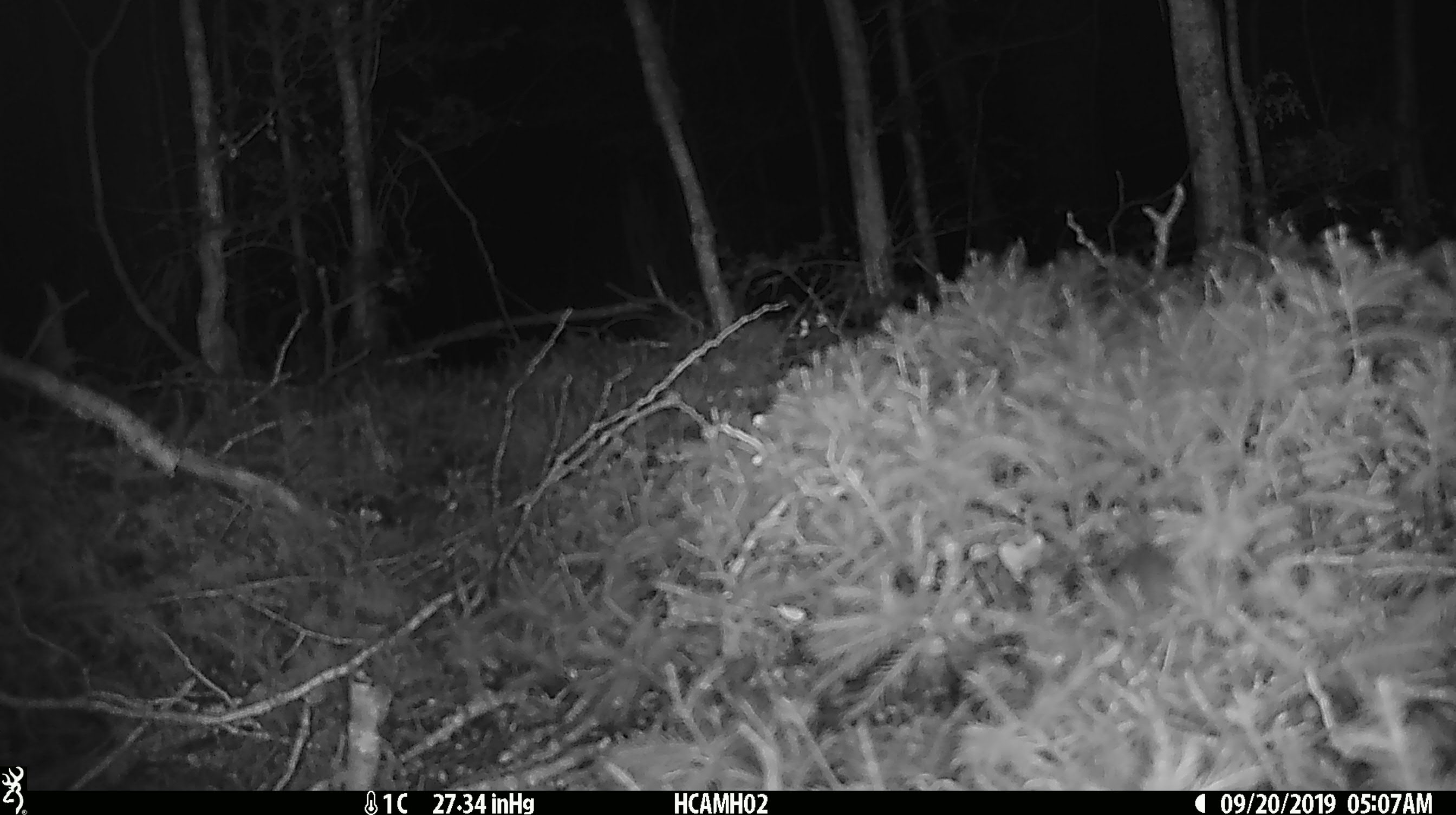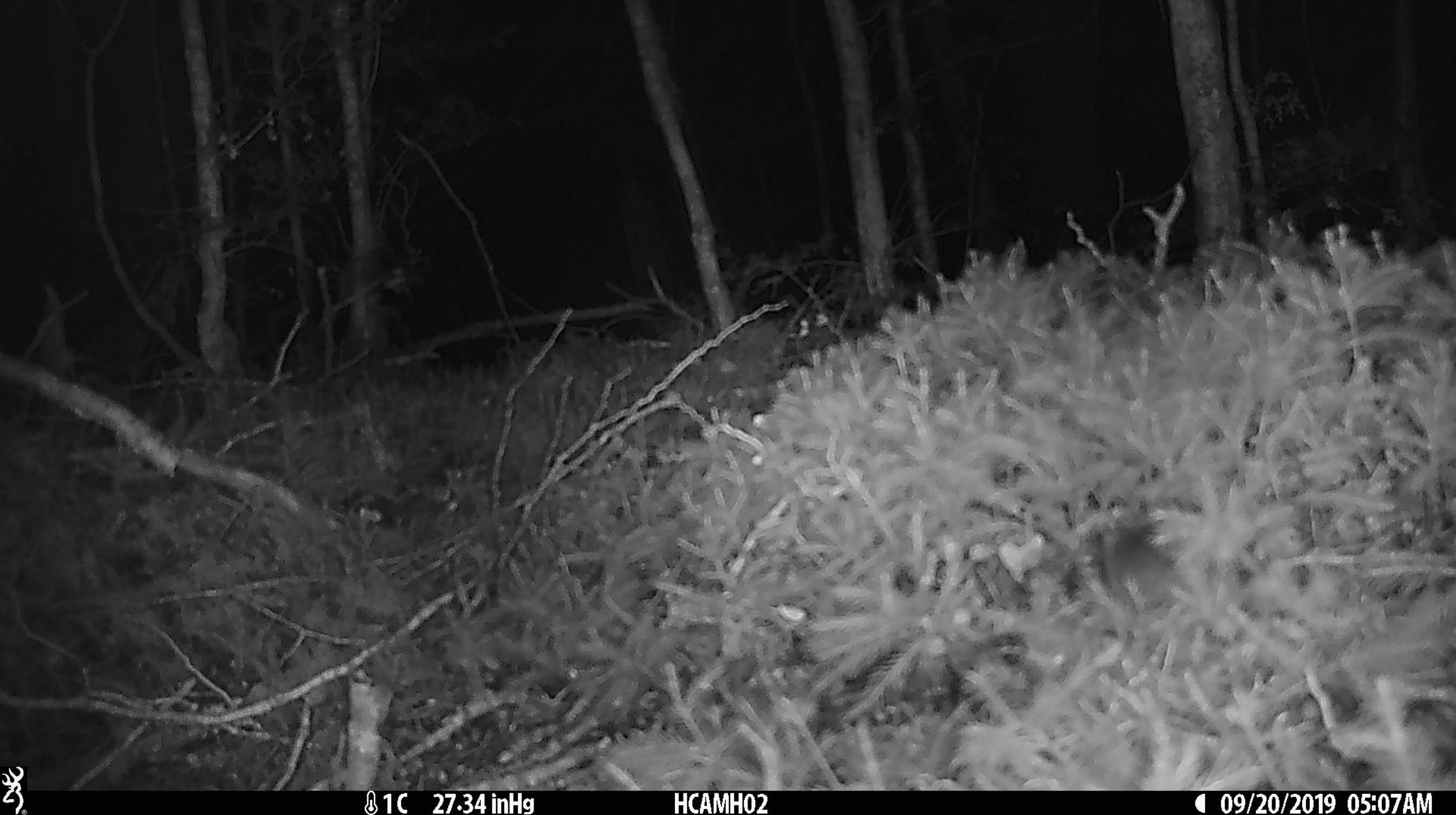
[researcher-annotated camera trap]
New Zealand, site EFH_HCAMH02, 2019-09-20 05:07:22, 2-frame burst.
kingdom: Animalia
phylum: Chordata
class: Mammalia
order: Rodentia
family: Muridae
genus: Mus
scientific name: Mus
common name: mouse